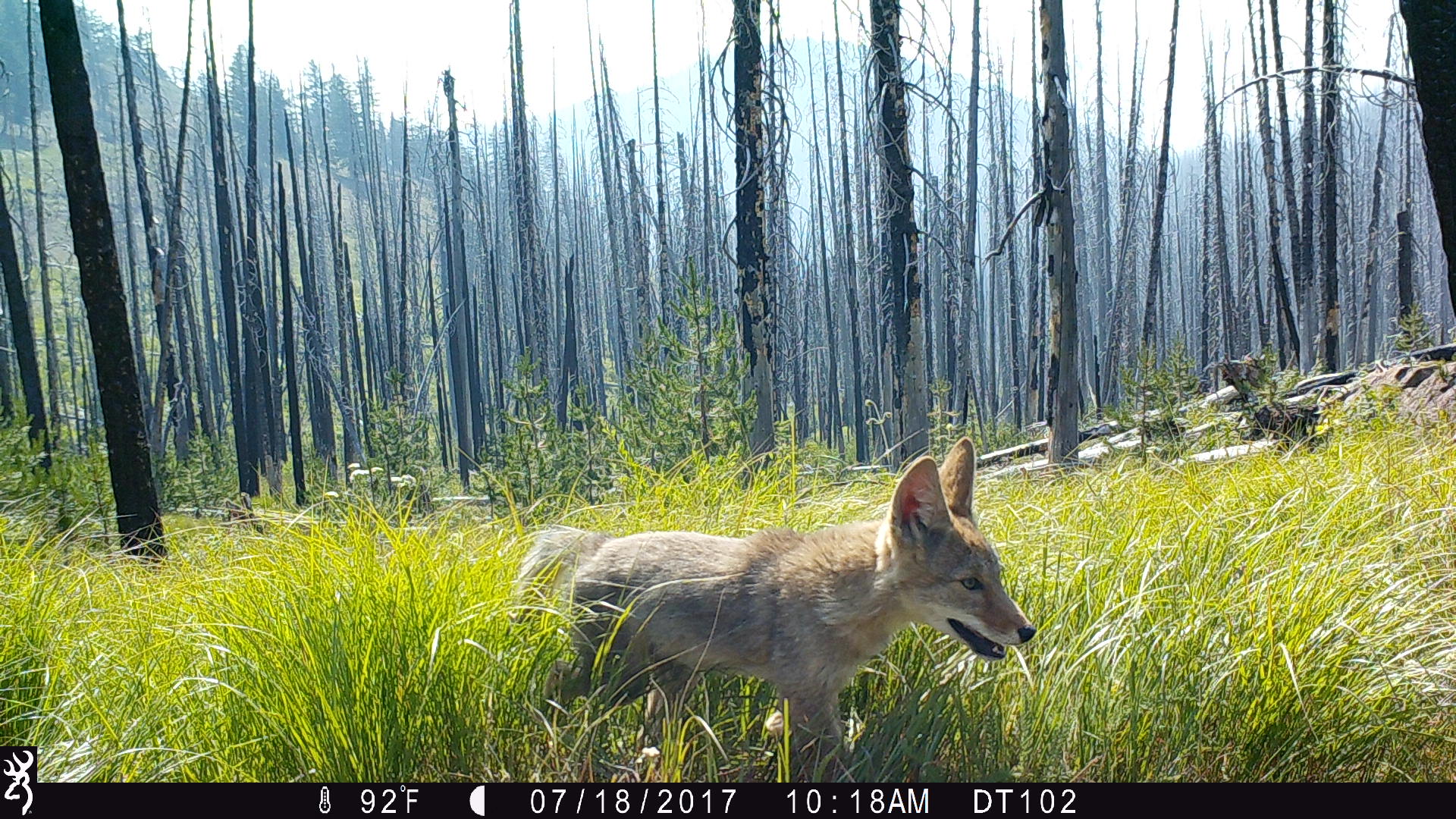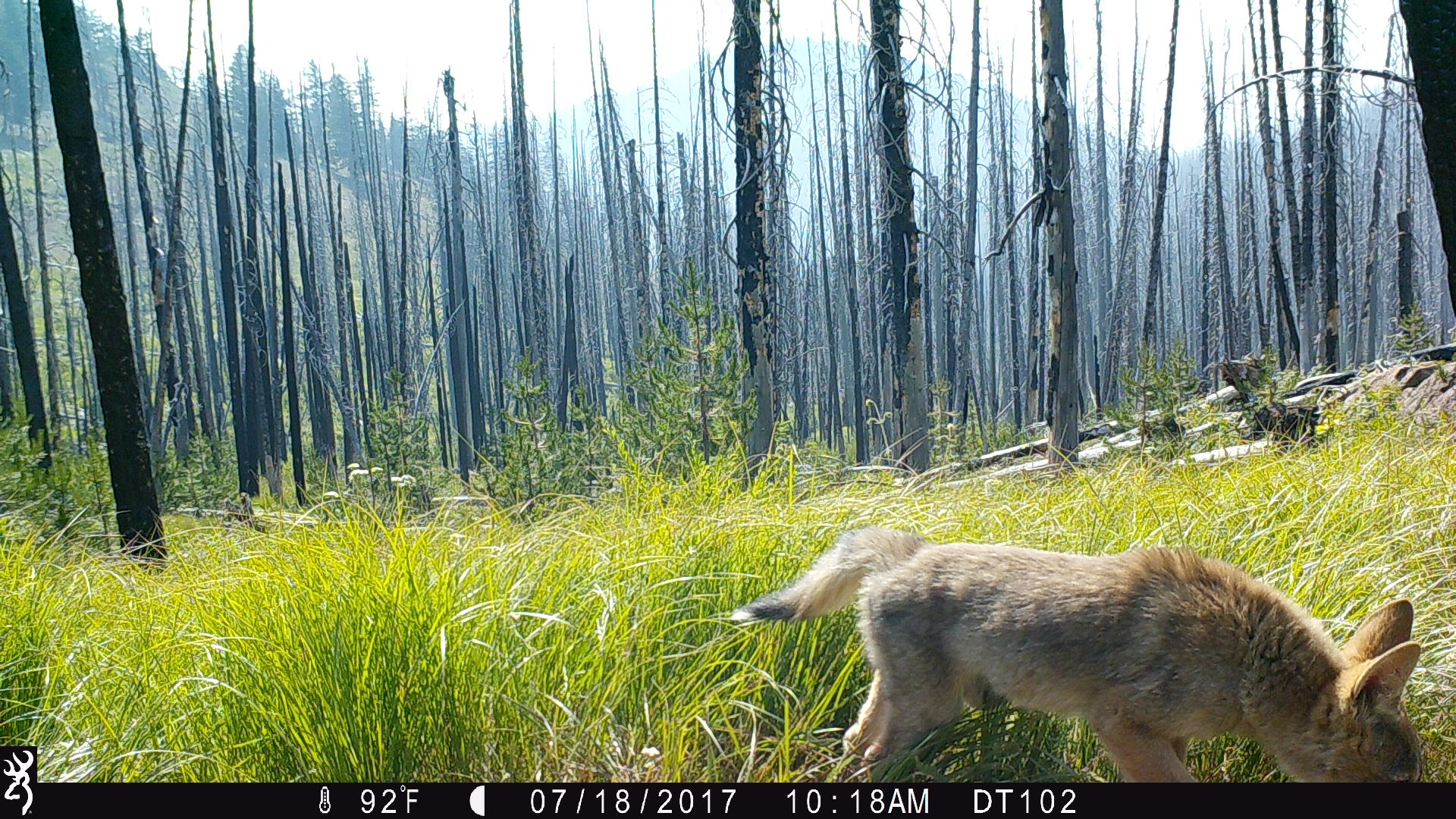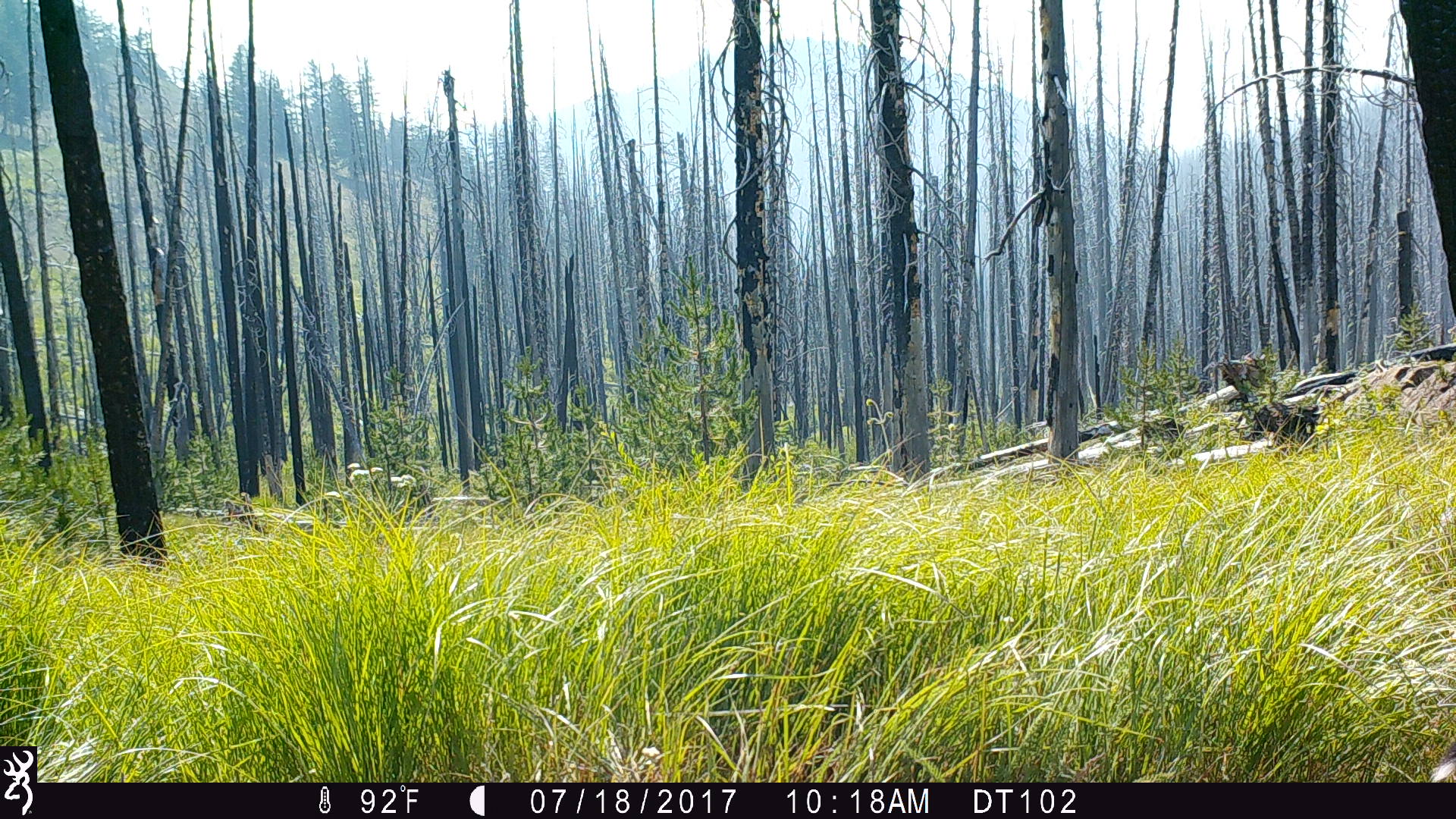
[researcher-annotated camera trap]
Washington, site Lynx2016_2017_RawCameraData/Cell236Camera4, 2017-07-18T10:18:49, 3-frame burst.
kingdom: Animalia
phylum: Chordata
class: Mammalia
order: Carnivora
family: Canidae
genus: Canis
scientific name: Canis latrans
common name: coyote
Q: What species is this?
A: Canis latrans (coyote).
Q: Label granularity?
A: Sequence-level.